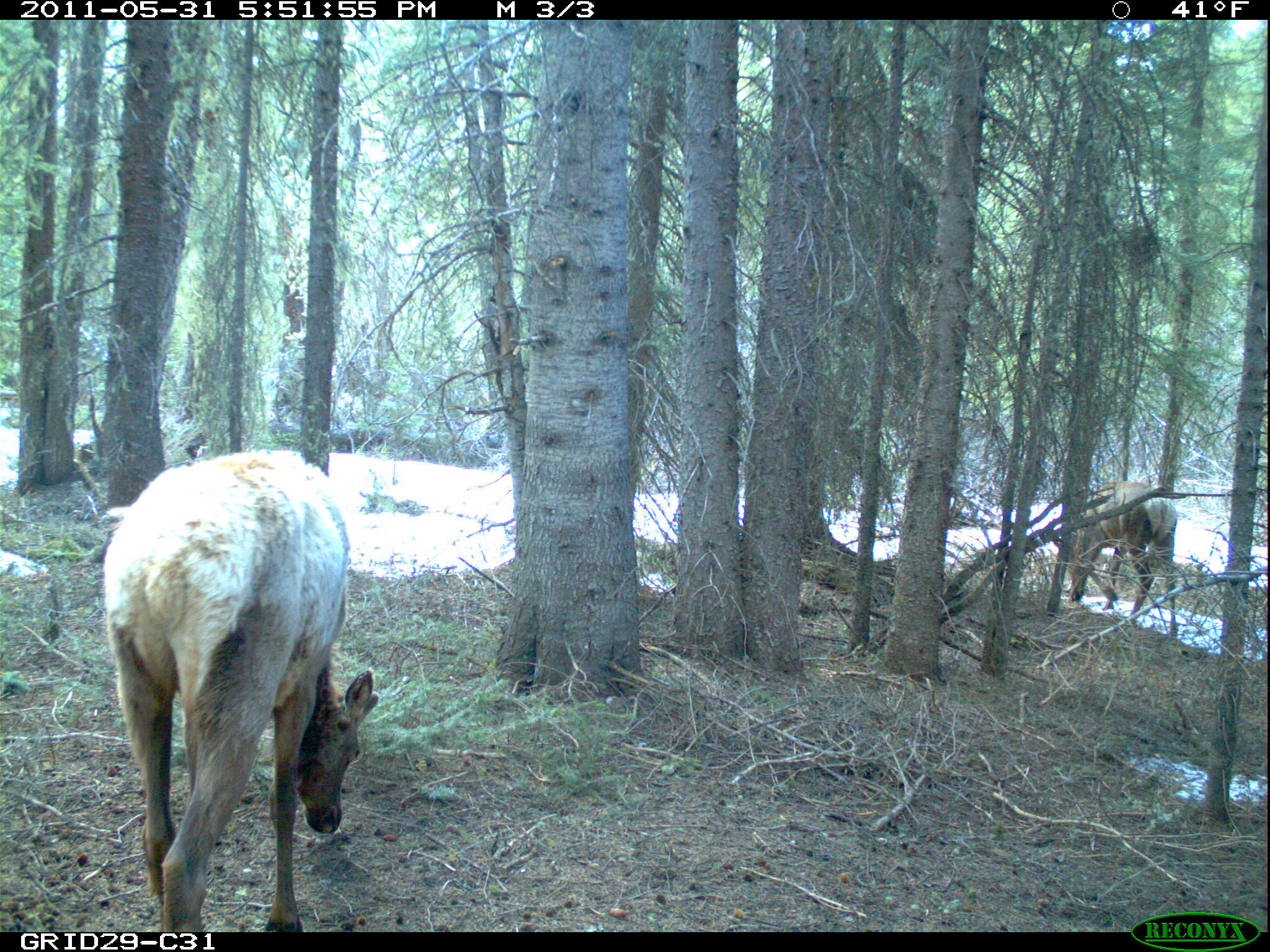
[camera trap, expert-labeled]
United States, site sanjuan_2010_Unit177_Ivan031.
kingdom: Animalia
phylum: Chordata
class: Mammalia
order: Artiodactyla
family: Cervidae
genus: Cervus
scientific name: Cervus elaphus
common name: red deer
Cervus elaphus (red deer).